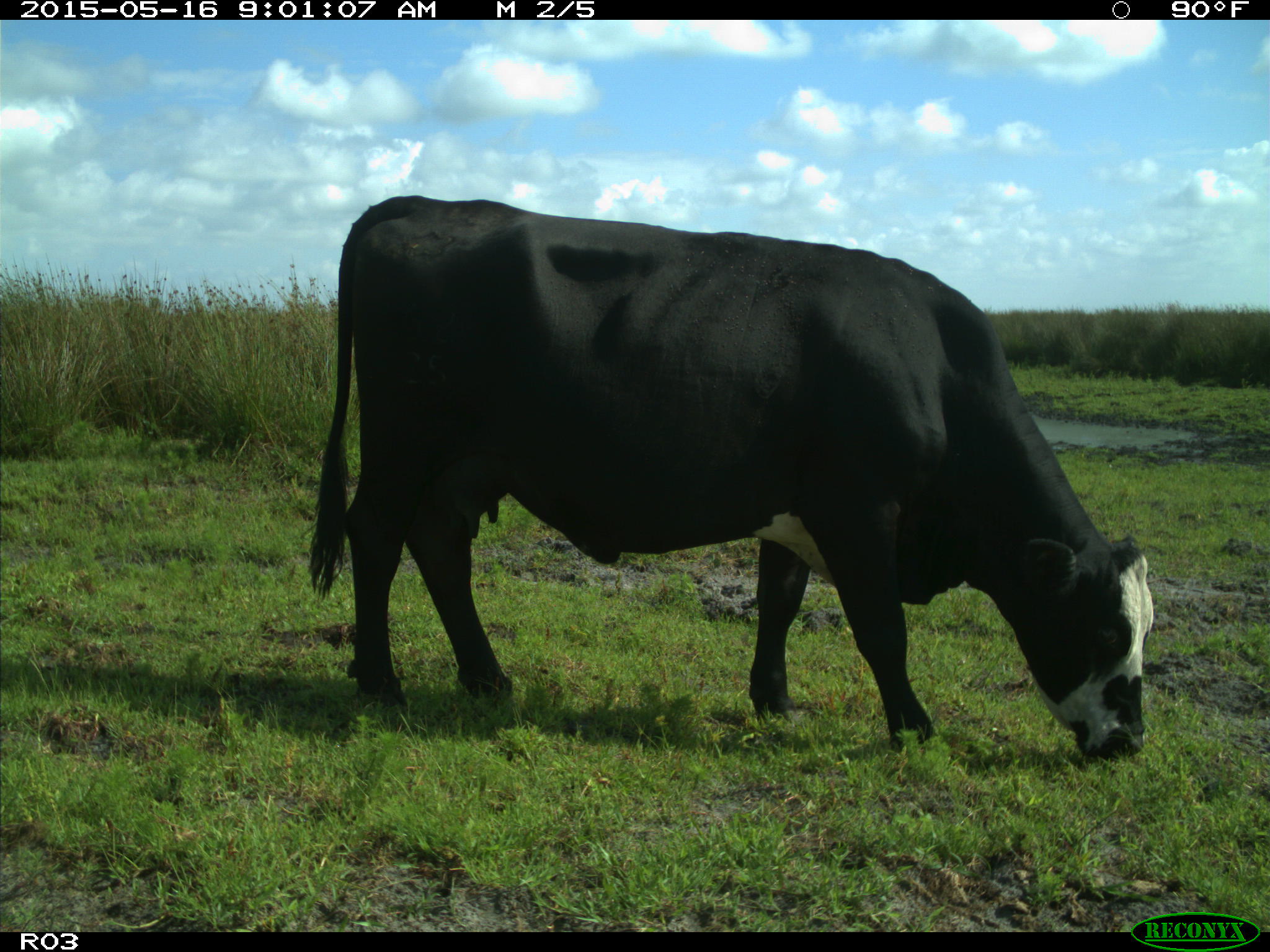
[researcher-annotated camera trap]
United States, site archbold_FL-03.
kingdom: Animalia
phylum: Chordata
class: Mammalia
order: Artiodactyla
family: Bovidae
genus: Bos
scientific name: Bos taurus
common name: domestic cow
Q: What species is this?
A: Bos taurus (domestic cow).